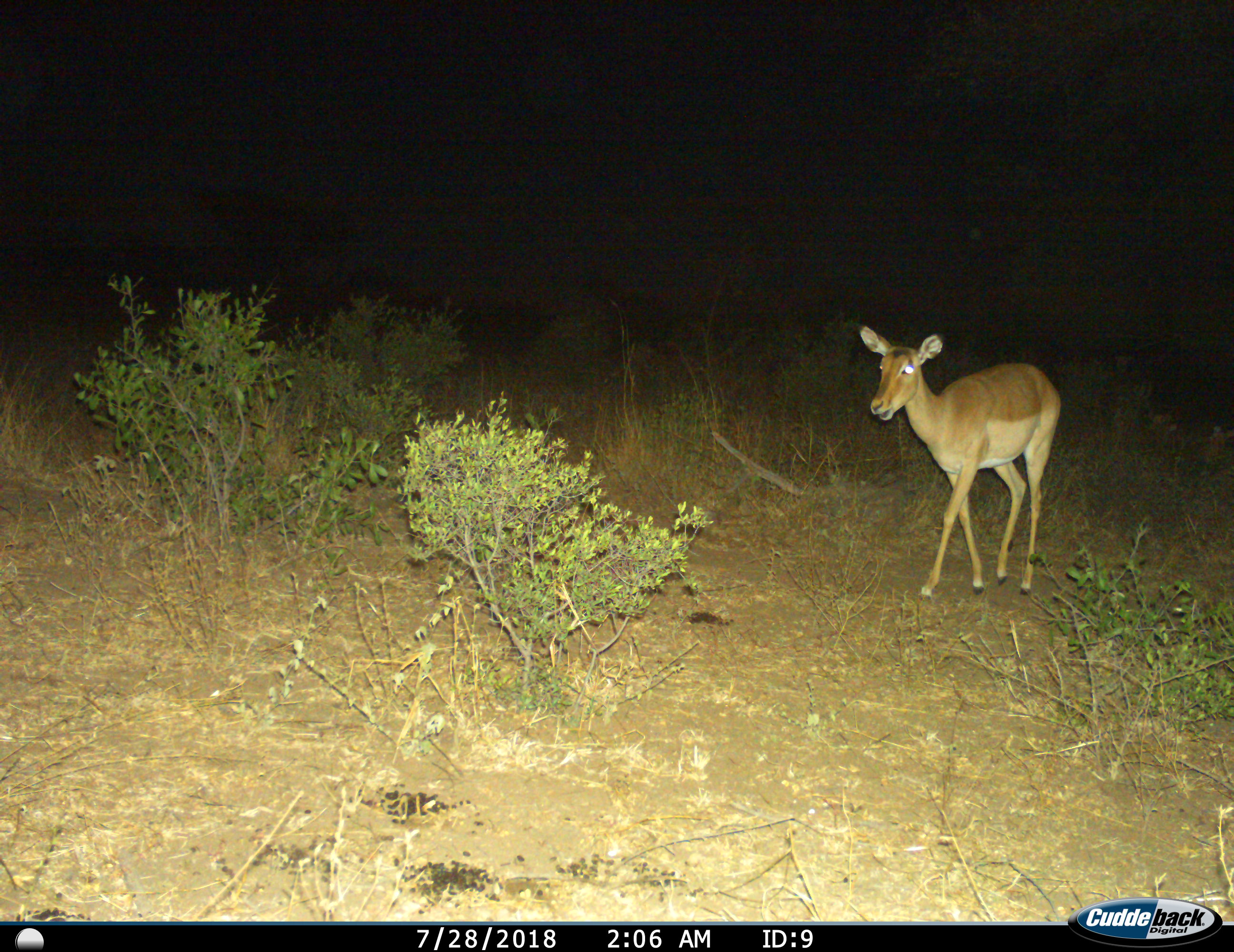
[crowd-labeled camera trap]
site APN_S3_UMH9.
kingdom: Animalia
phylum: Chordata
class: Mammalia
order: Artiodactyla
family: Bovidae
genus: Aepyceros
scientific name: Aepyceros melampus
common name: impala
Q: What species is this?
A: Impala (Aepyceros melampus).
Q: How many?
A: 1.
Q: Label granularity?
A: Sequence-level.